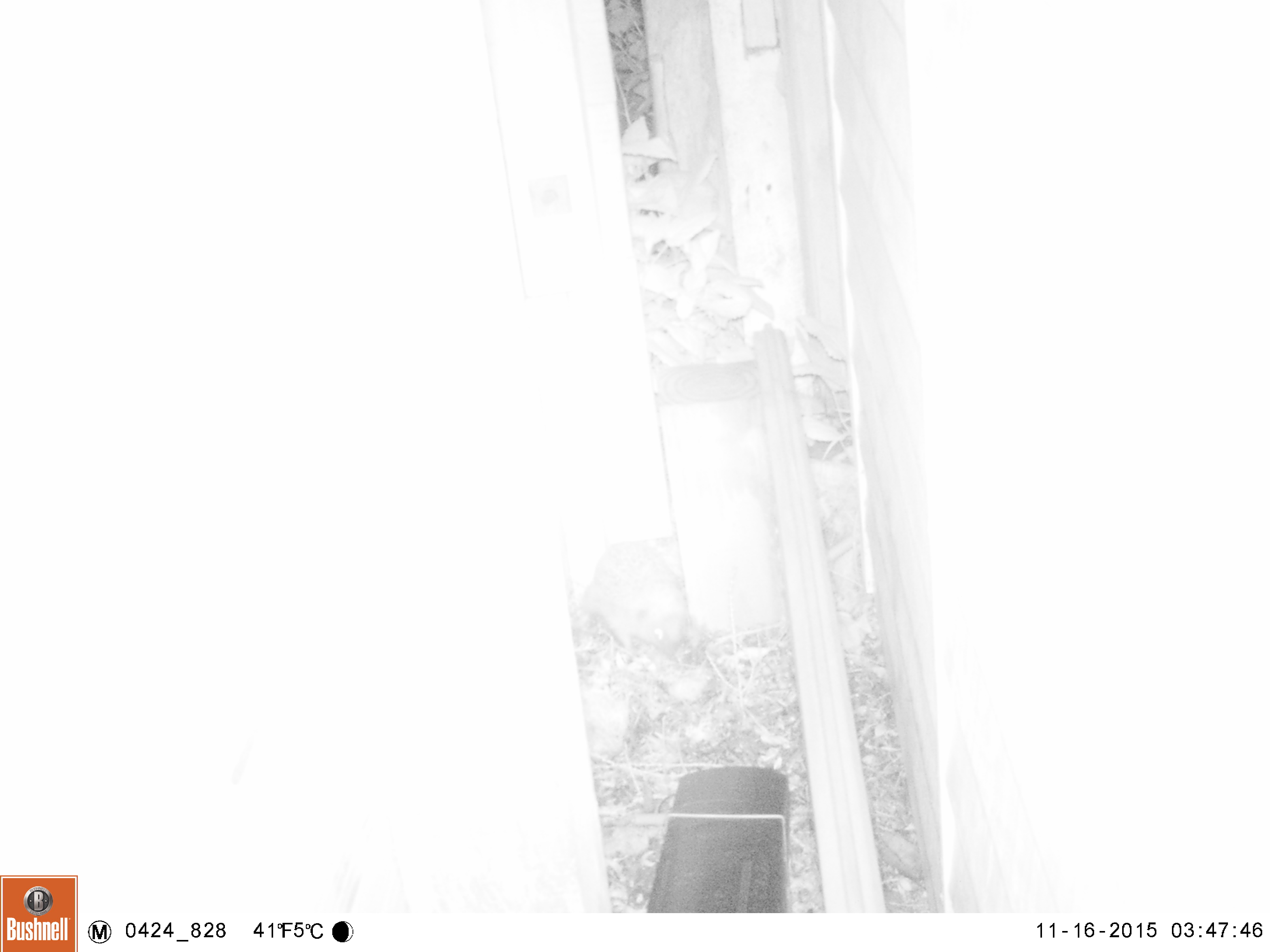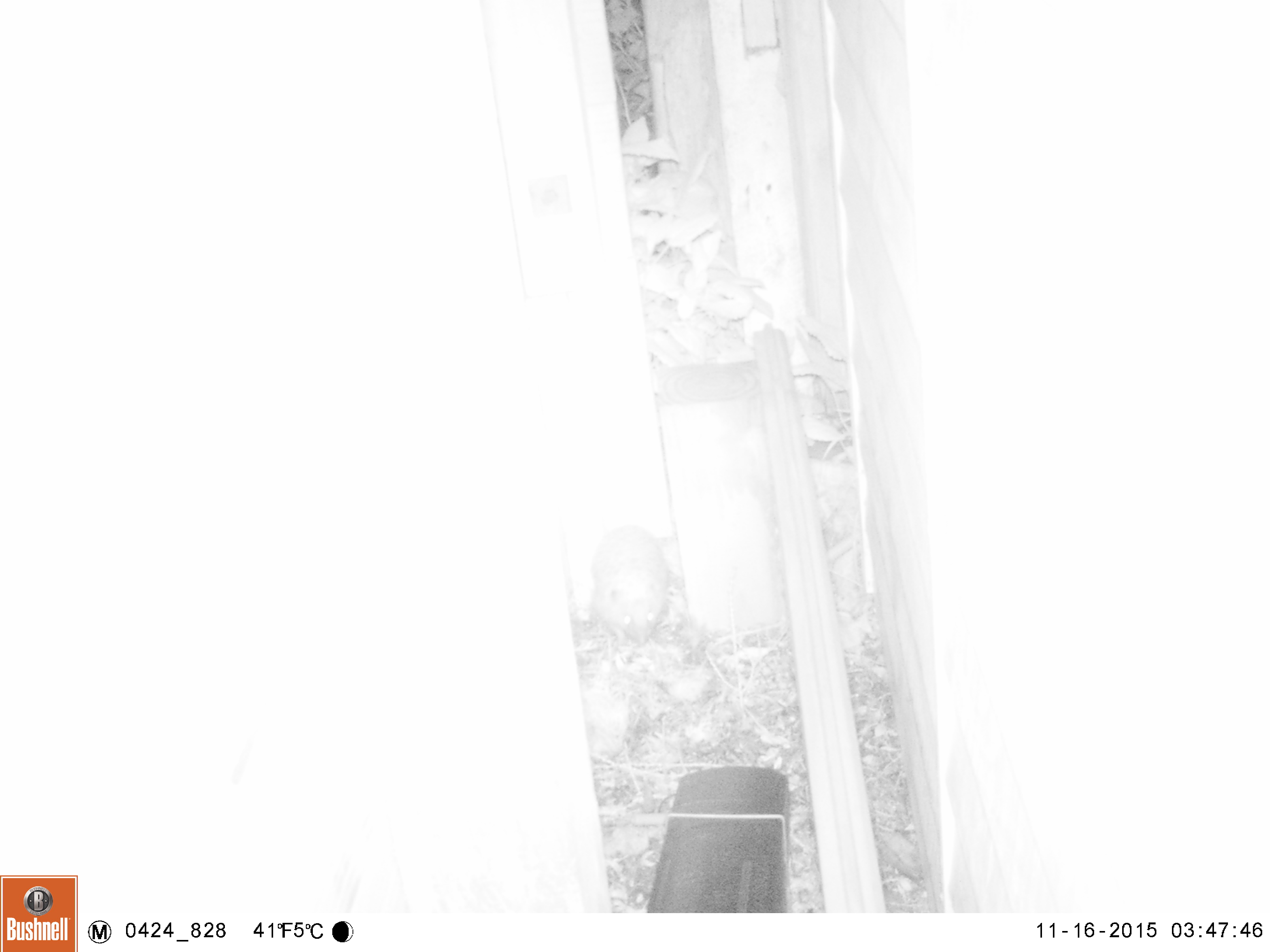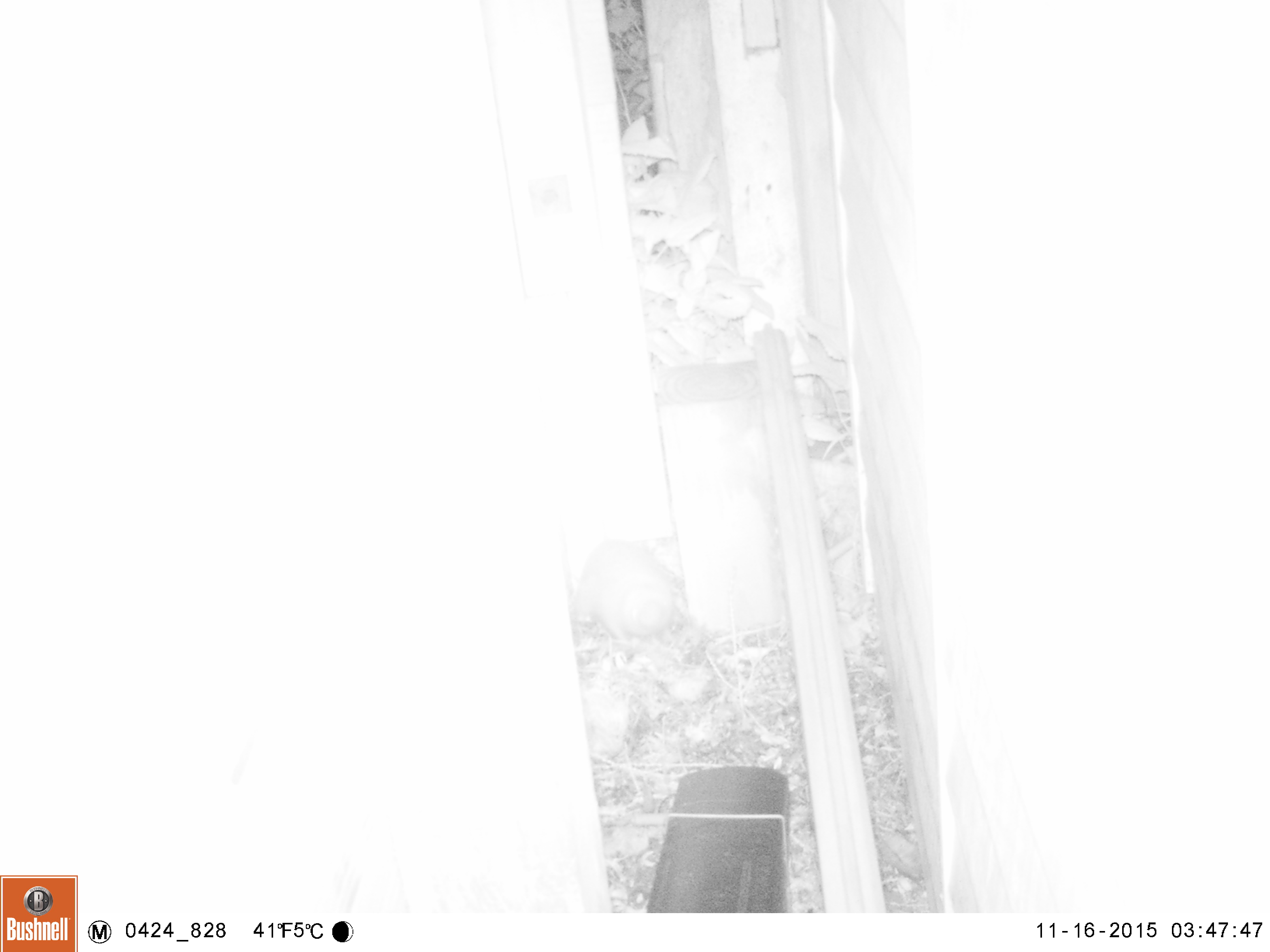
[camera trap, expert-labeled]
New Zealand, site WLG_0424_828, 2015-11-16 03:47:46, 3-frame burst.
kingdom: Animalia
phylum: Chordata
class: Mammalia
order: Eulipotyphla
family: Erinaceidae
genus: Erinaceus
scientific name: Erinaceus europaeus europaeus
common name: european hedgehog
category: hedgehog